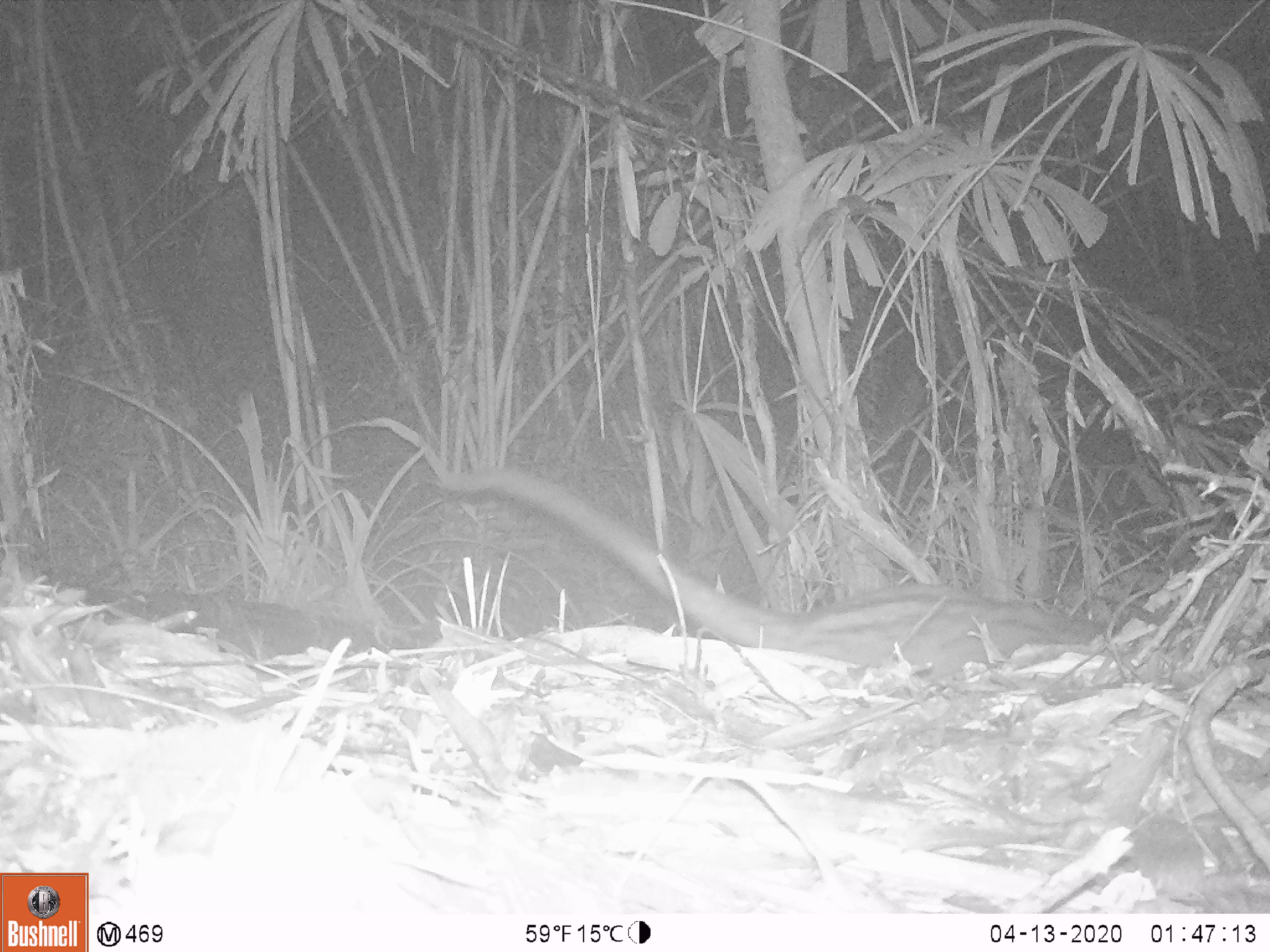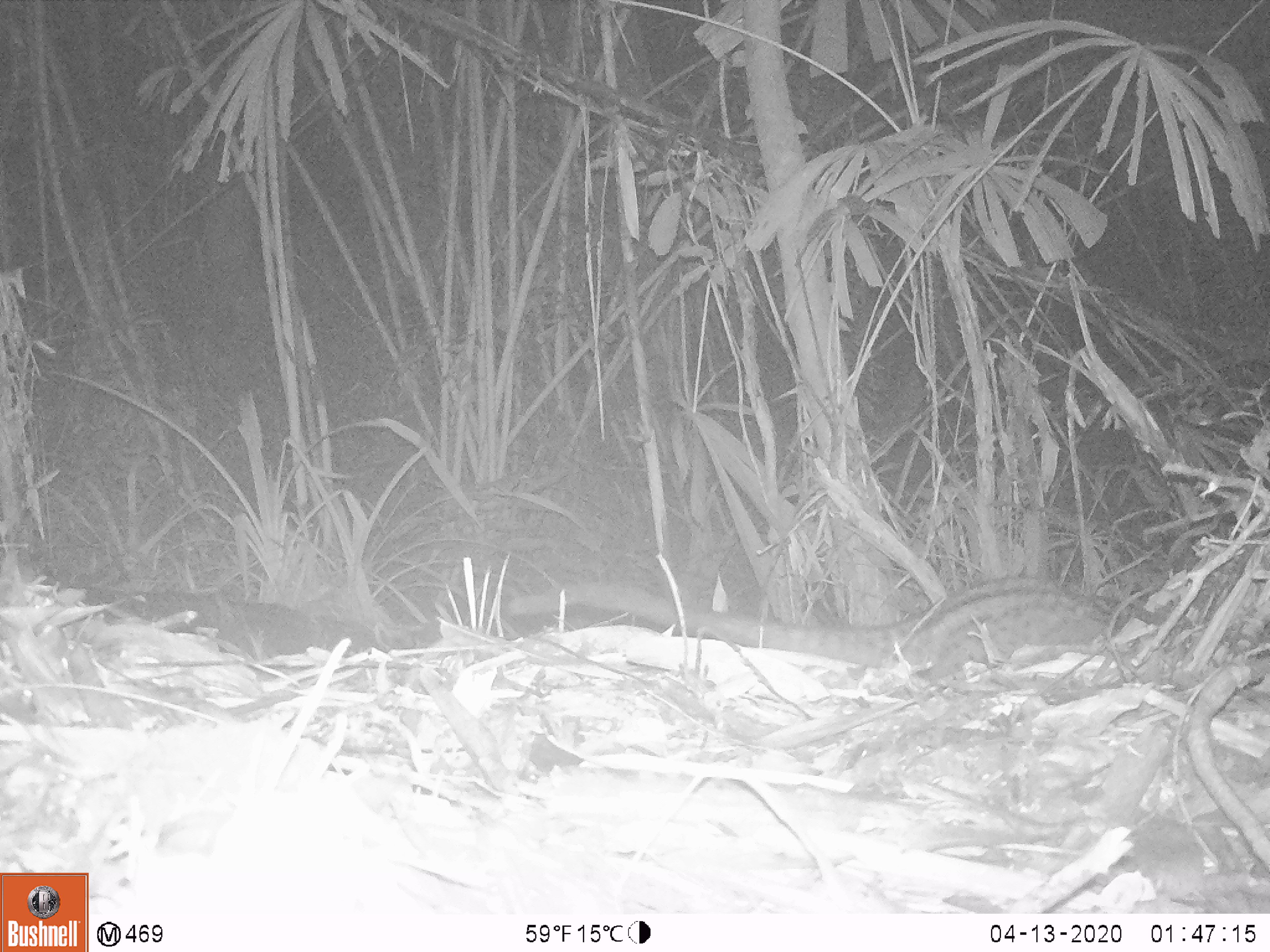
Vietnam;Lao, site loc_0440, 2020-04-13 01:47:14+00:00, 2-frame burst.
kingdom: Animalia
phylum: Chordata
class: Mammalia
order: Carnivora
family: Viverridae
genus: Paradoxurus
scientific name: Paradoxurus hermaphroditus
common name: common palm civet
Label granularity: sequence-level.